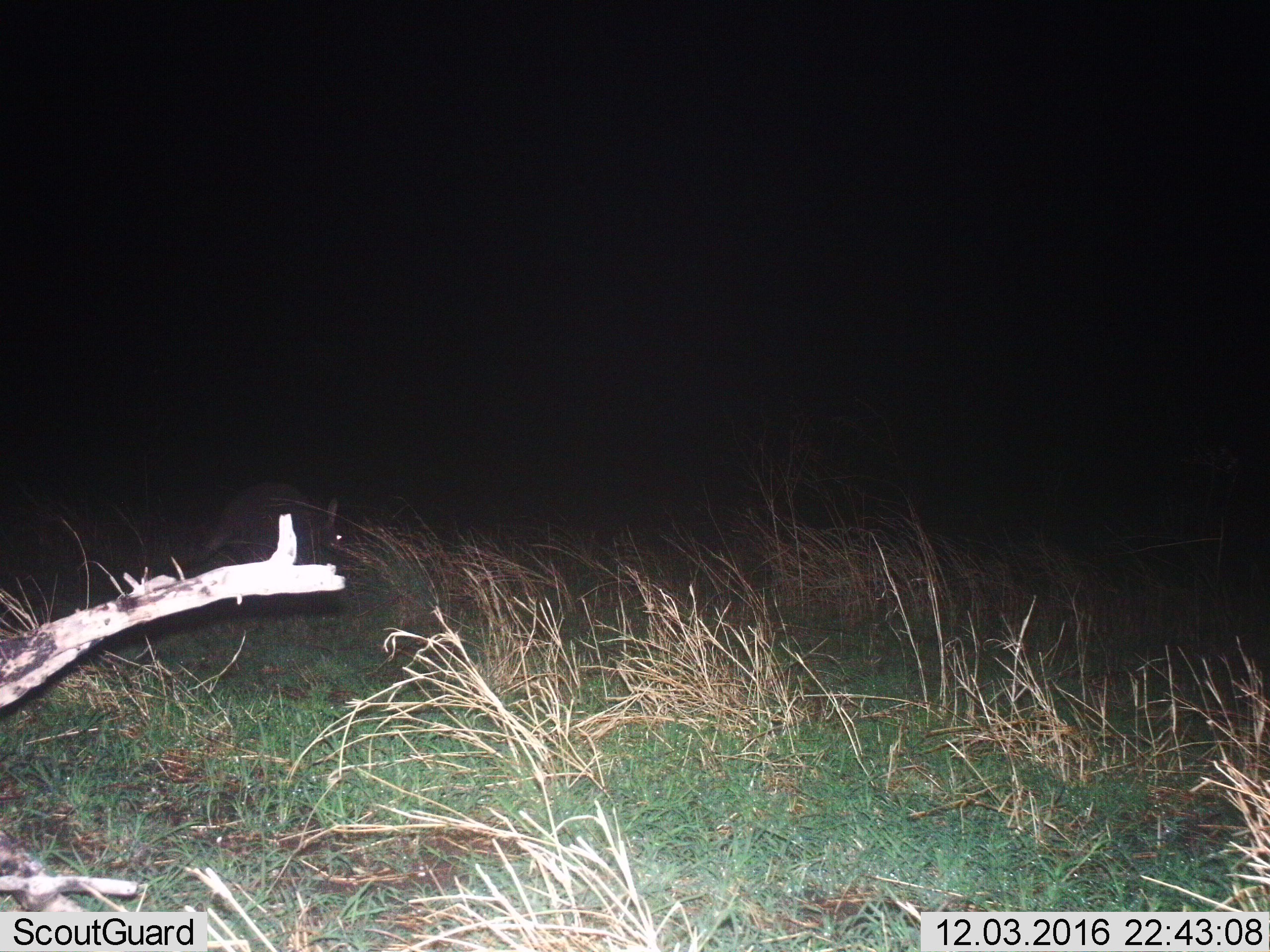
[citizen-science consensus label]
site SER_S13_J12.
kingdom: Animalia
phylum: Chordata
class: Mammalia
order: Tubulidentata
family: Orycteropodidae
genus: Orycteropus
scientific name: Orycteropus afer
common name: aardvark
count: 1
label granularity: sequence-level